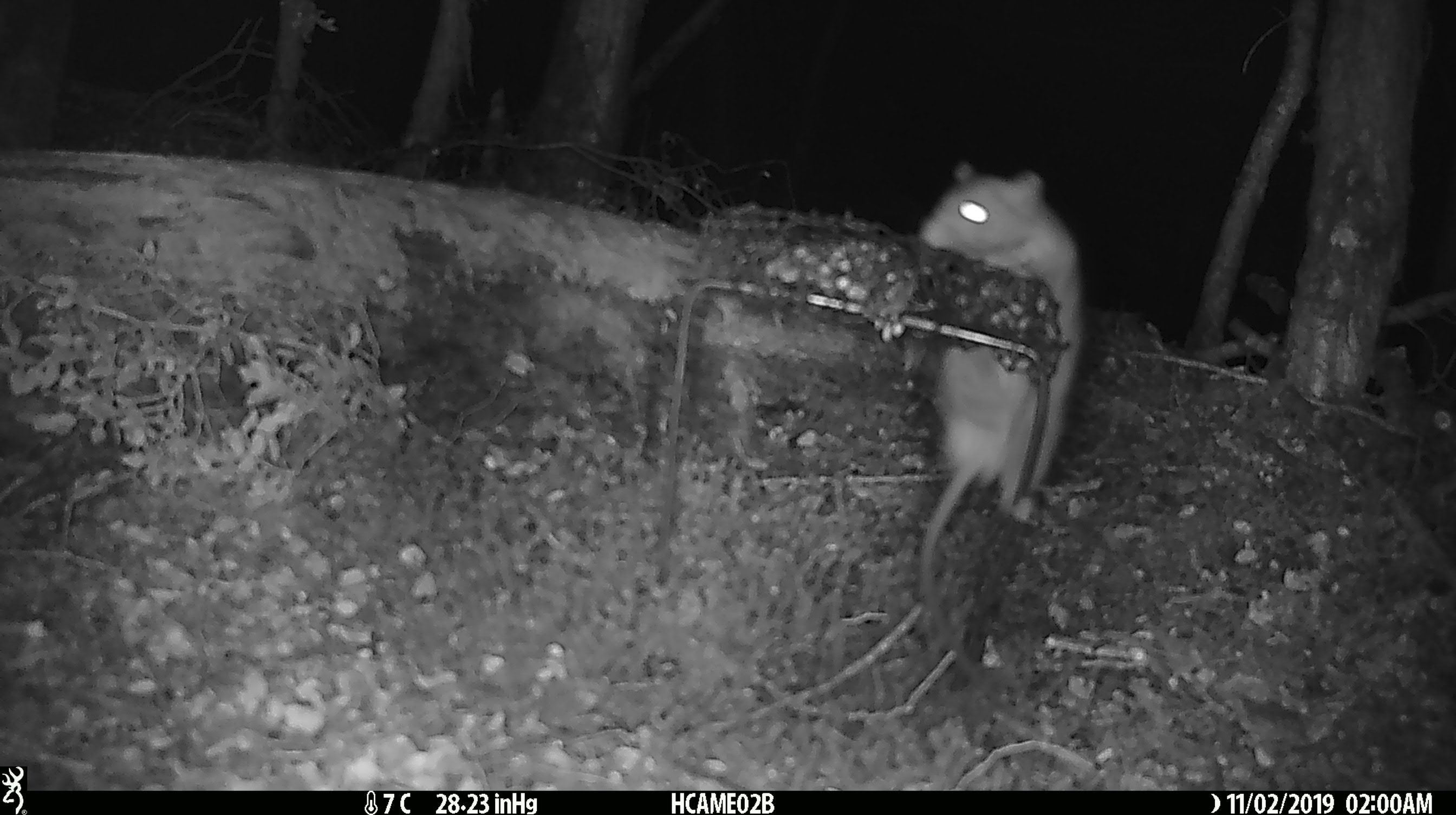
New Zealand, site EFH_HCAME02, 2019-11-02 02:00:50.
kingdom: Animalia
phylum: Chordata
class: Mammalia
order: Rodentia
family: Muridae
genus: Rattus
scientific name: Rattus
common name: rat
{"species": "rat (Rattus)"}